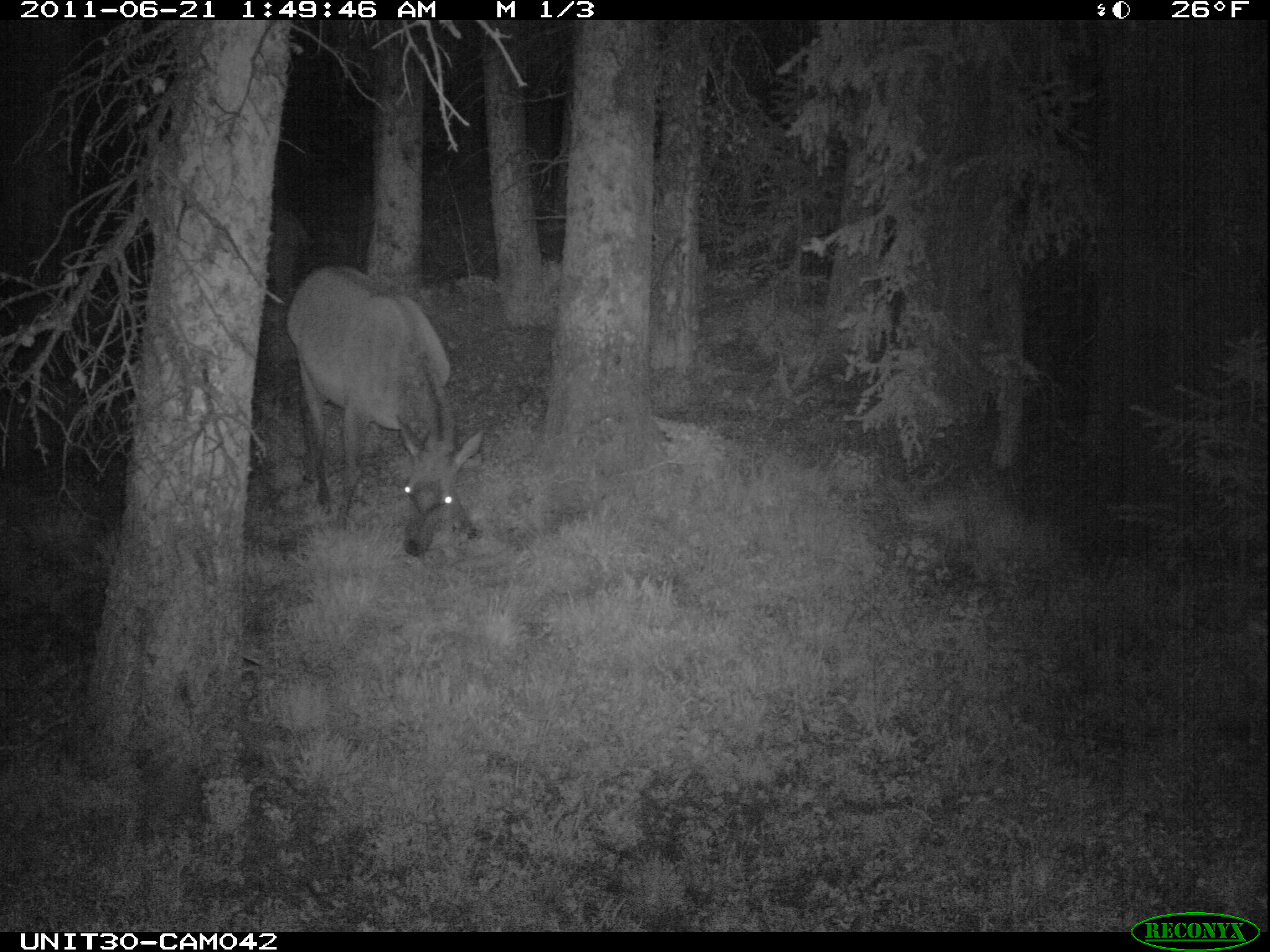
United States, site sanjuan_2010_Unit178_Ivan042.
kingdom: Animalia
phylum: Chordata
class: Mammalia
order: Artiodactyla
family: Cervidae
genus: Cervus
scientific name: Cervus elaphus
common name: red deer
Cervus elaphus (red deer).